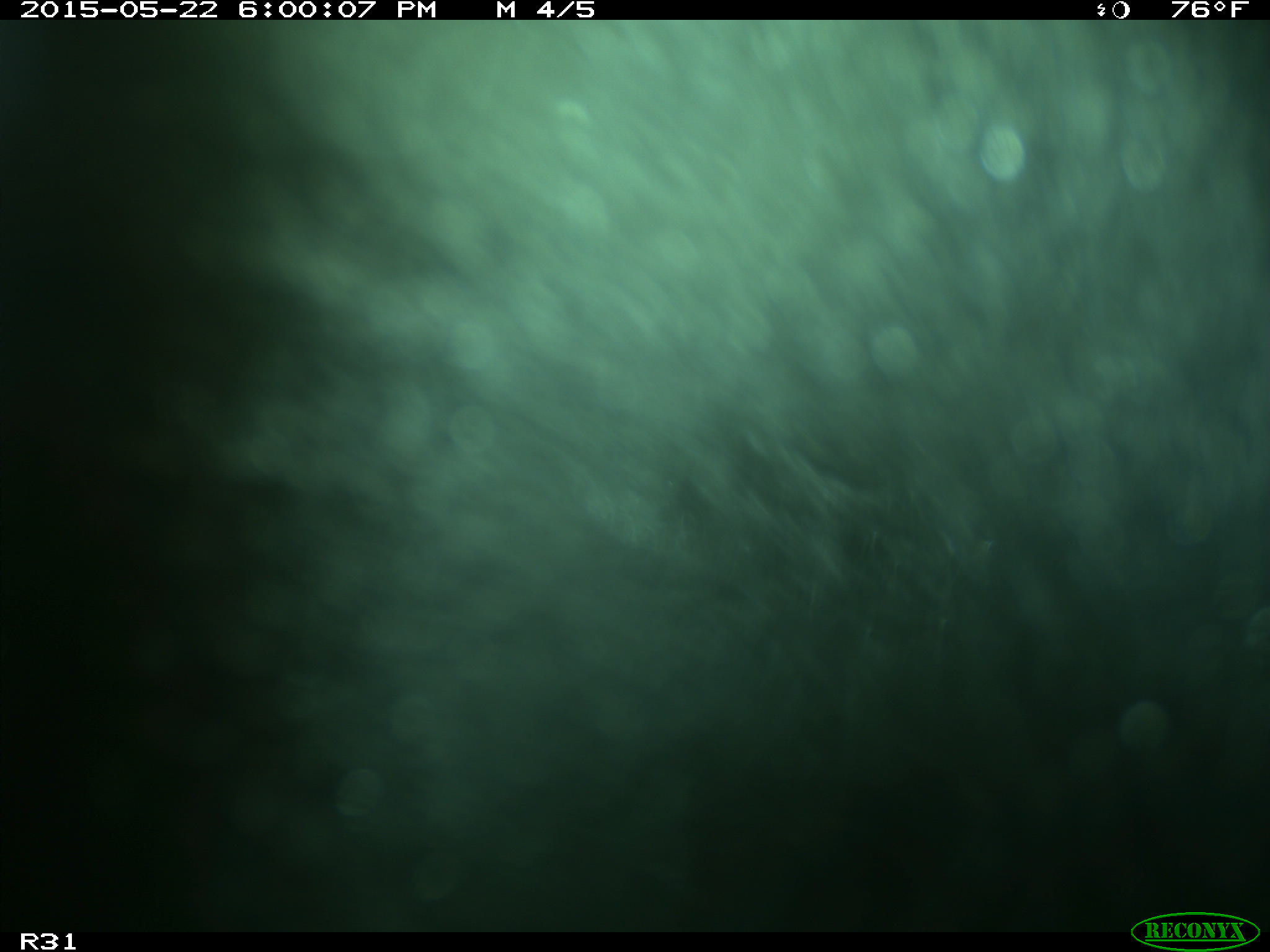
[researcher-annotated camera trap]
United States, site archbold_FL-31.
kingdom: Animalia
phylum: Chordata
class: Mammalia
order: Artiodactyla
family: Bovidae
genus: Bos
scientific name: Bos taurus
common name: domestic cow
Bos taurus (domestic cow).